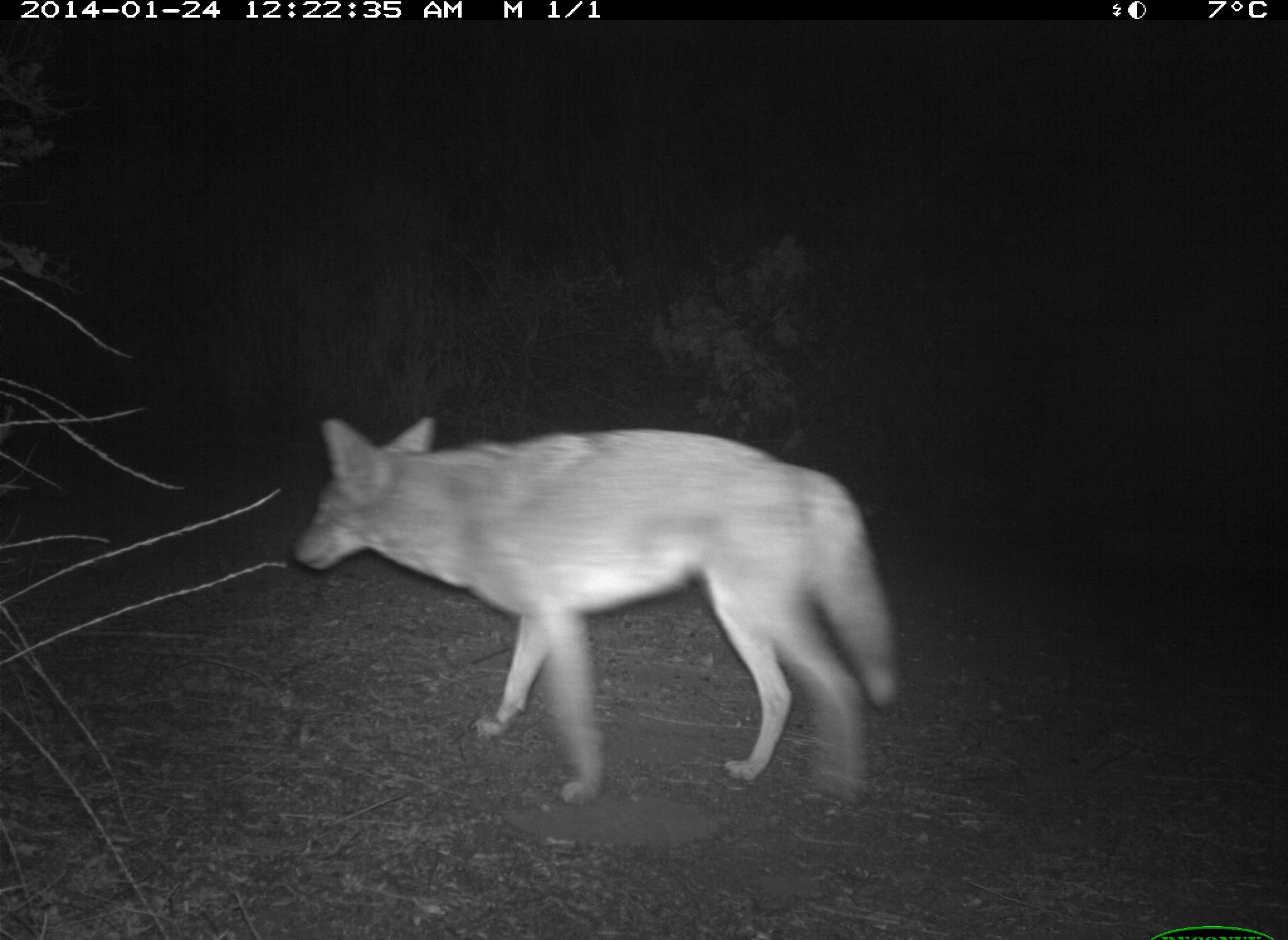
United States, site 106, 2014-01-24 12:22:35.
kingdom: Animalia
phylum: Chordata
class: Mammalia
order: Carnivora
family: Canidae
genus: Canis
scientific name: Canis latrans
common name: coyote